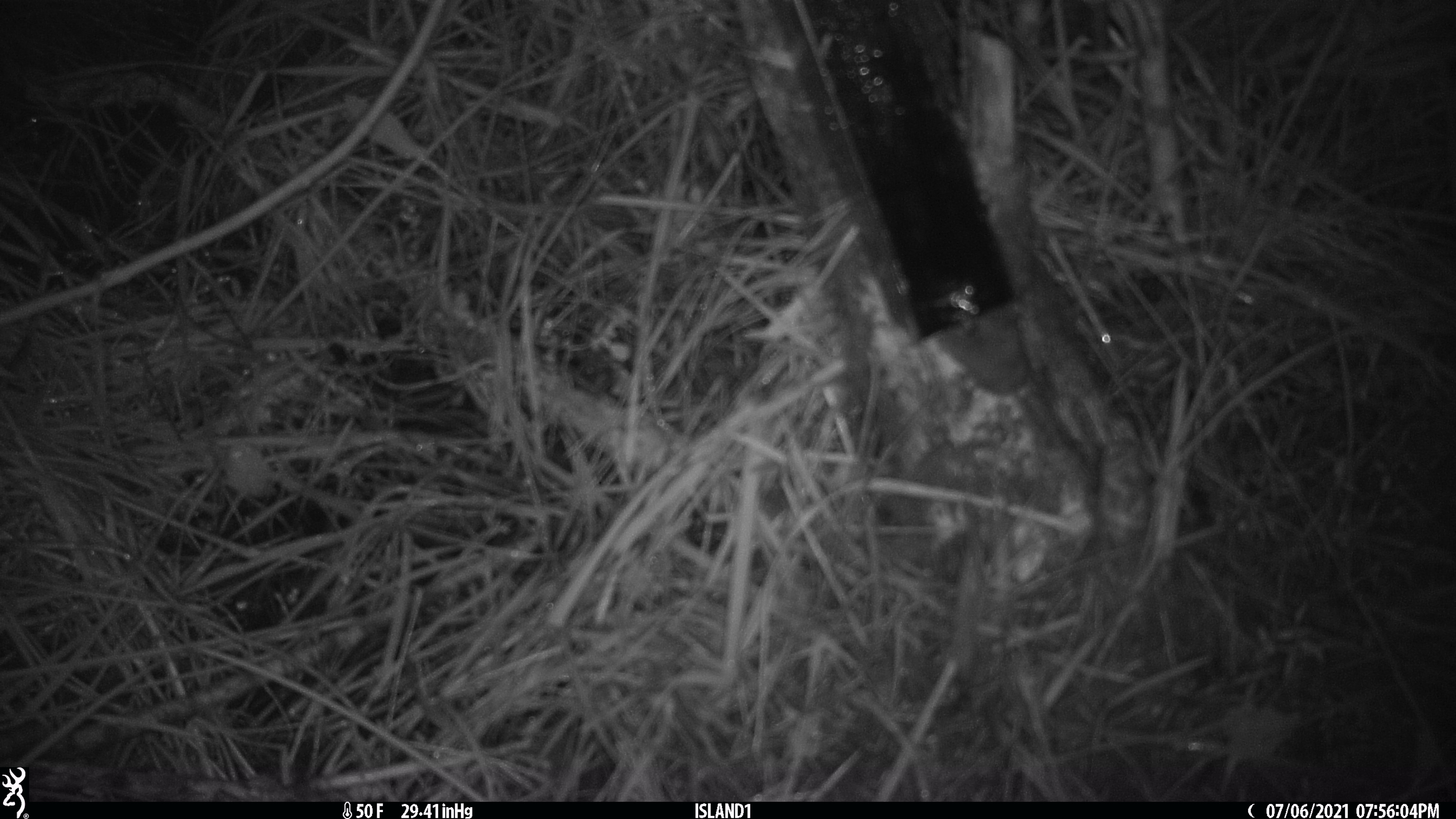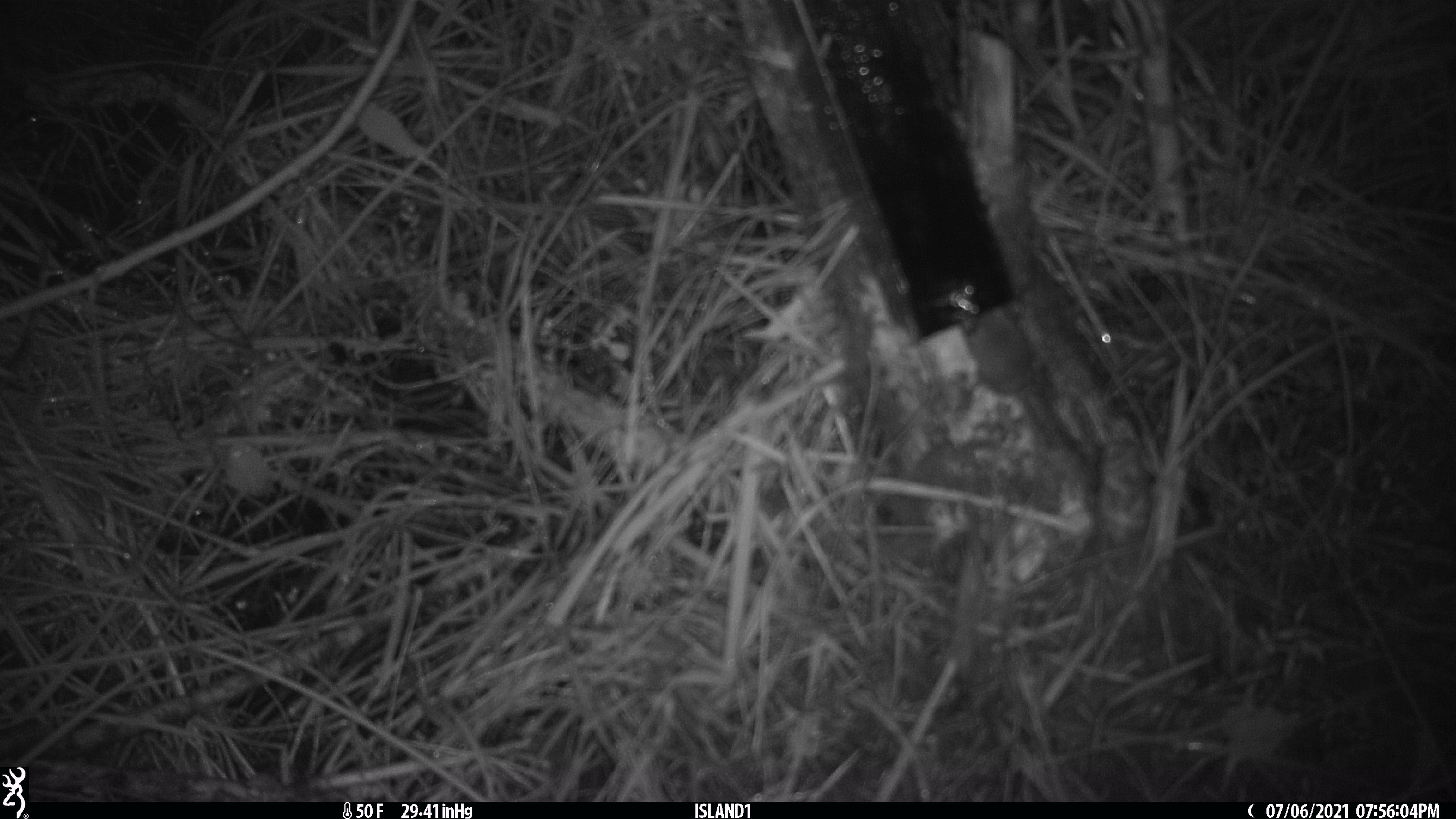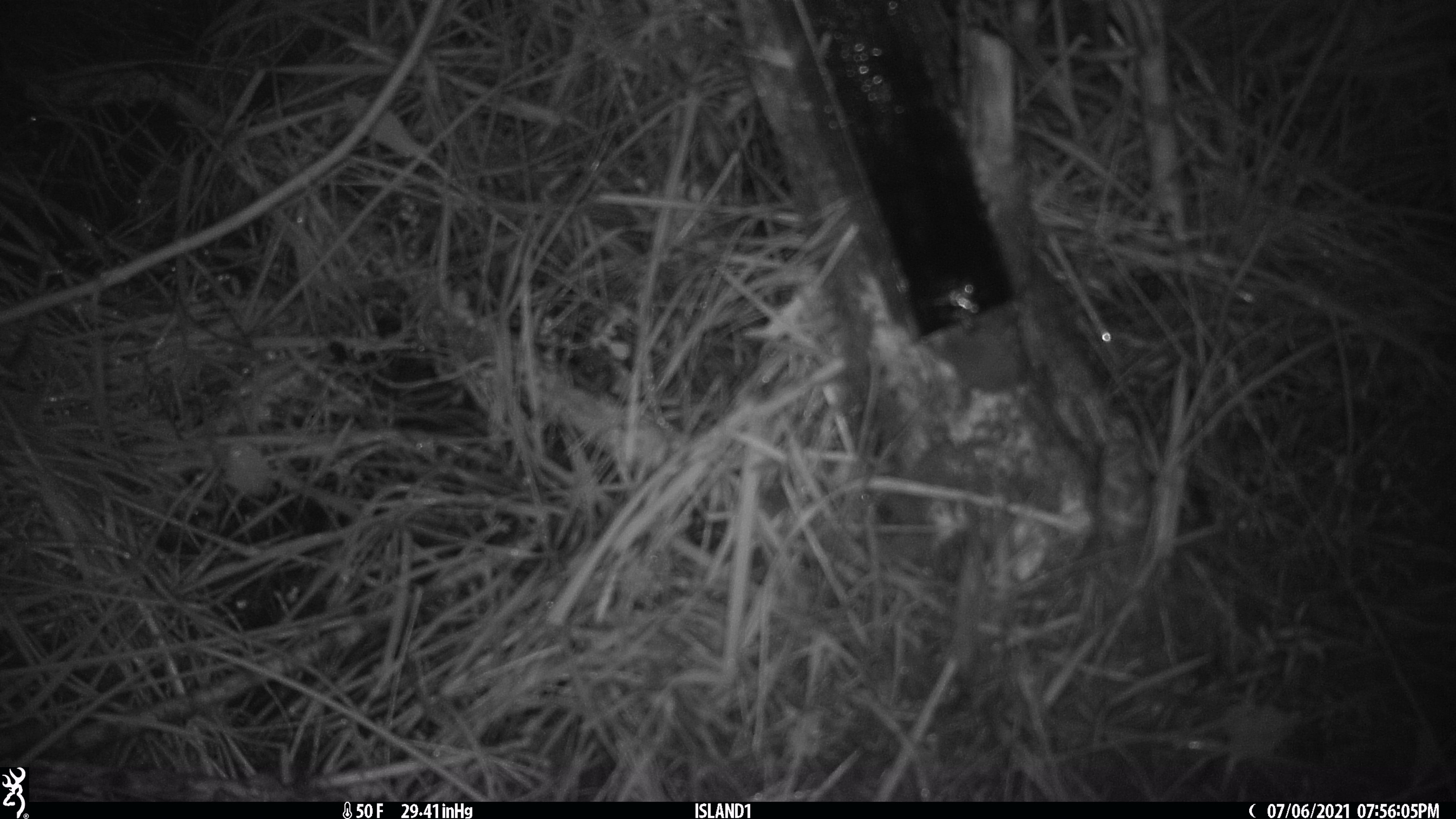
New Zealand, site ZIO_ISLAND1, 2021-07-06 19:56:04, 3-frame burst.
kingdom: Animalia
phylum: Chordata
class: Mammalia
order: Rodentia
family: Muridae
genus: Mus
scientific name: Mus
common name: mouse